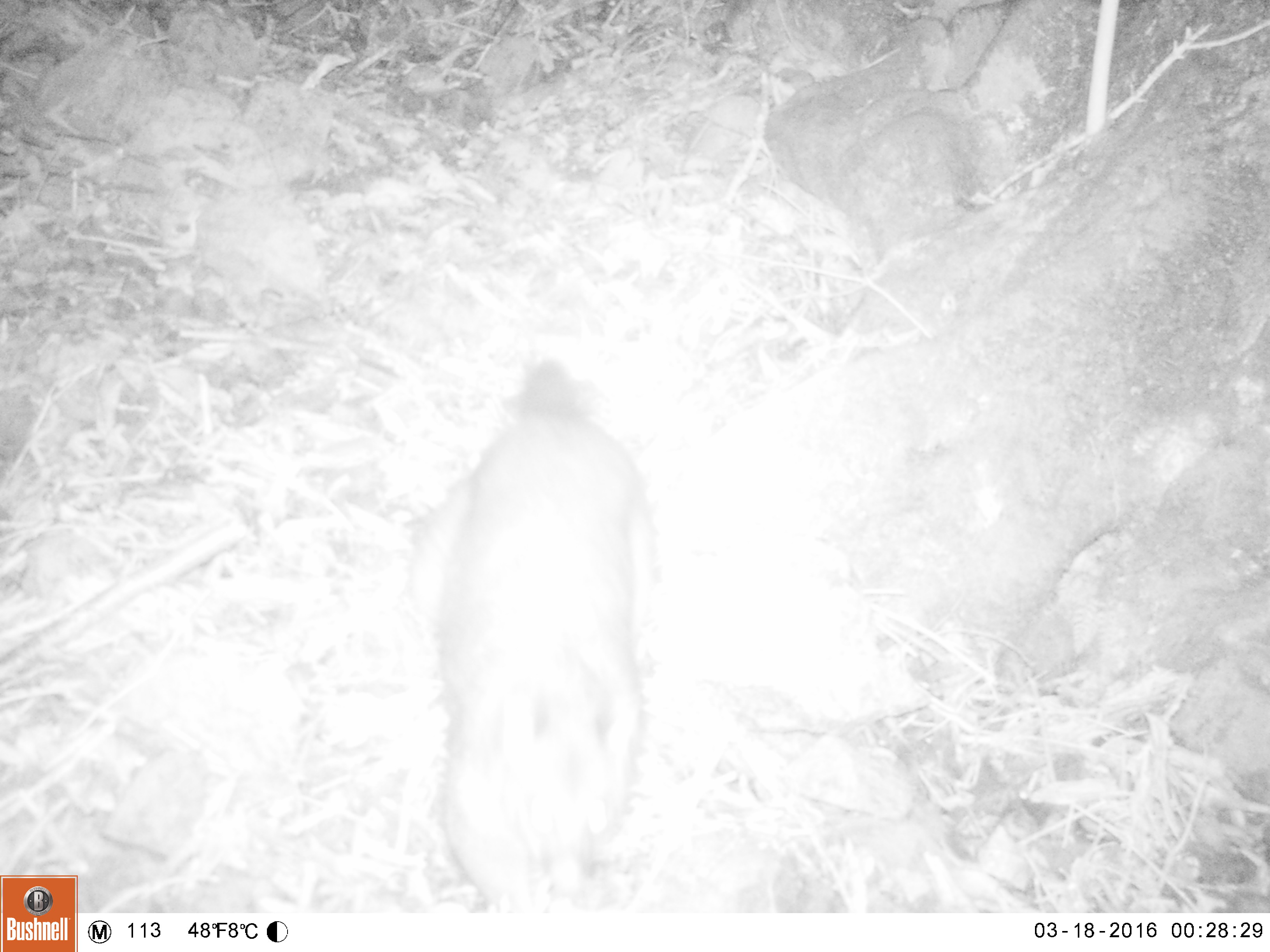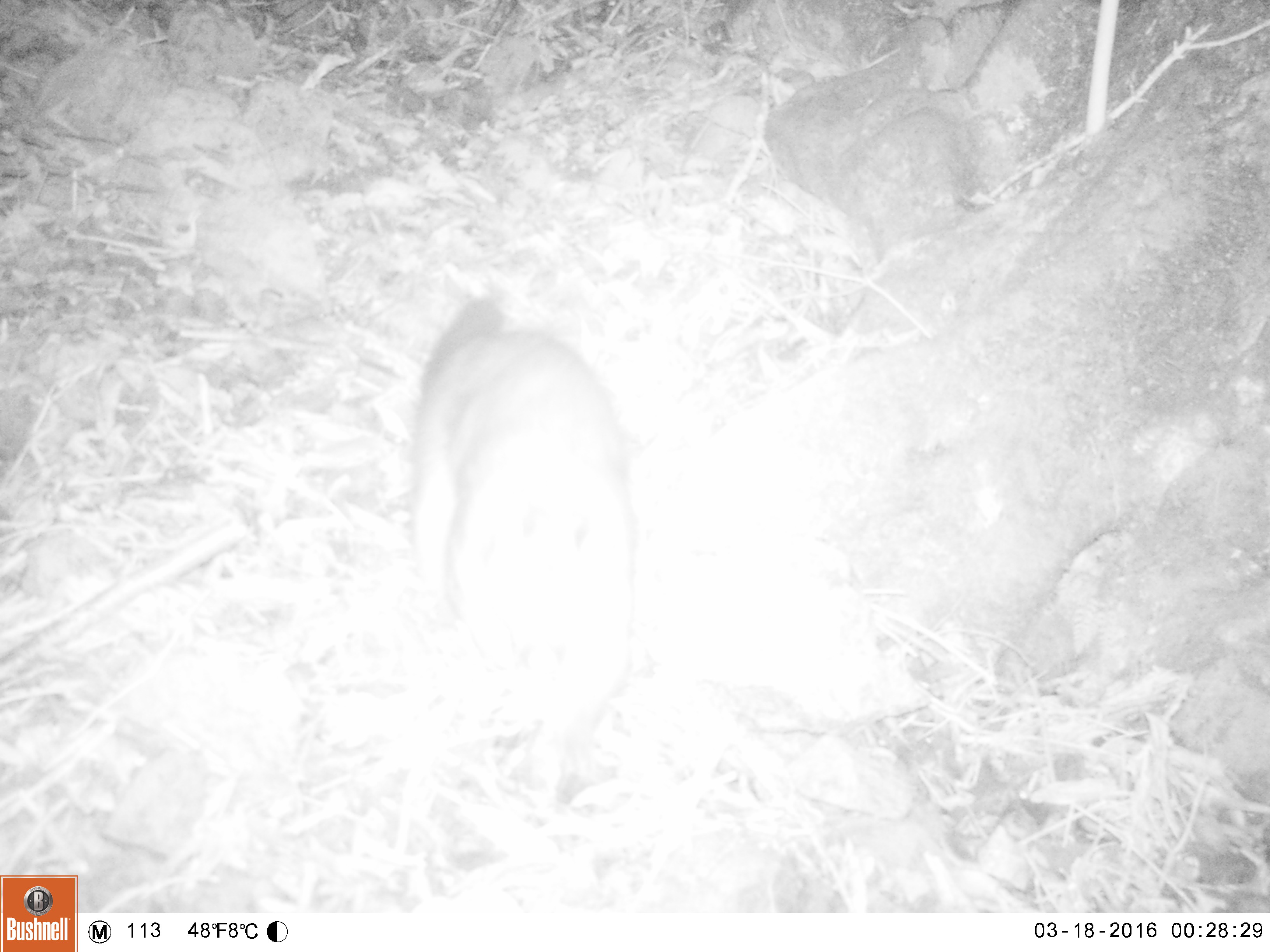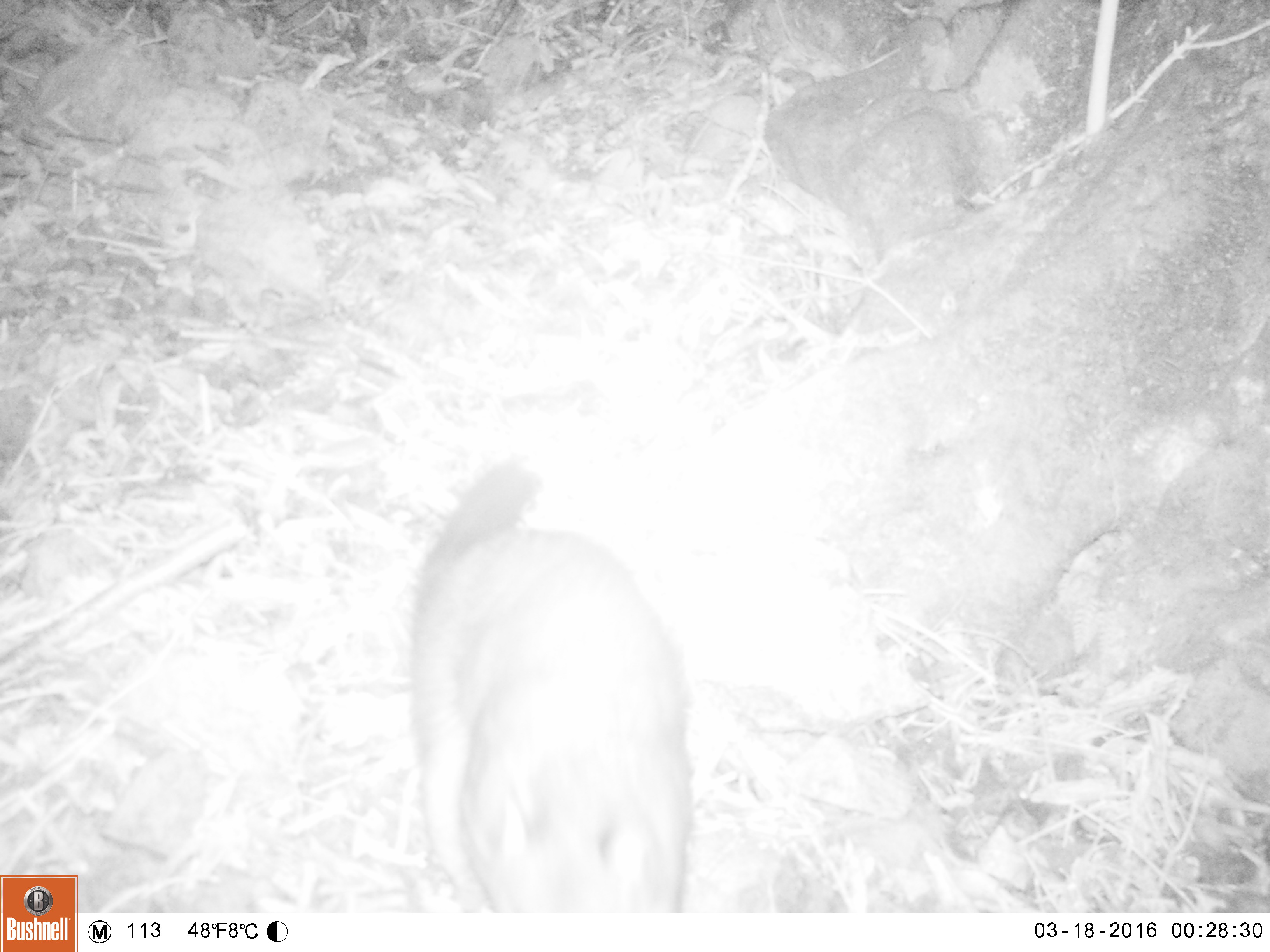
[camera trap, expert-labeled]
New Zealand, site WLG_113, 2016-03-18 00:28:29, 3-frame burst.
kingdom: Animalia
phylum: Chordata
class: Mammalia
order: Diprotodontia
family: Phalangeridae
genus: Trichosurus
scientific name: Trichosurus vulpecula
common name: common brushtail possum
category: possum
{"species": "possum (common brushtail possum) (Trichosurus vulpecula)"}